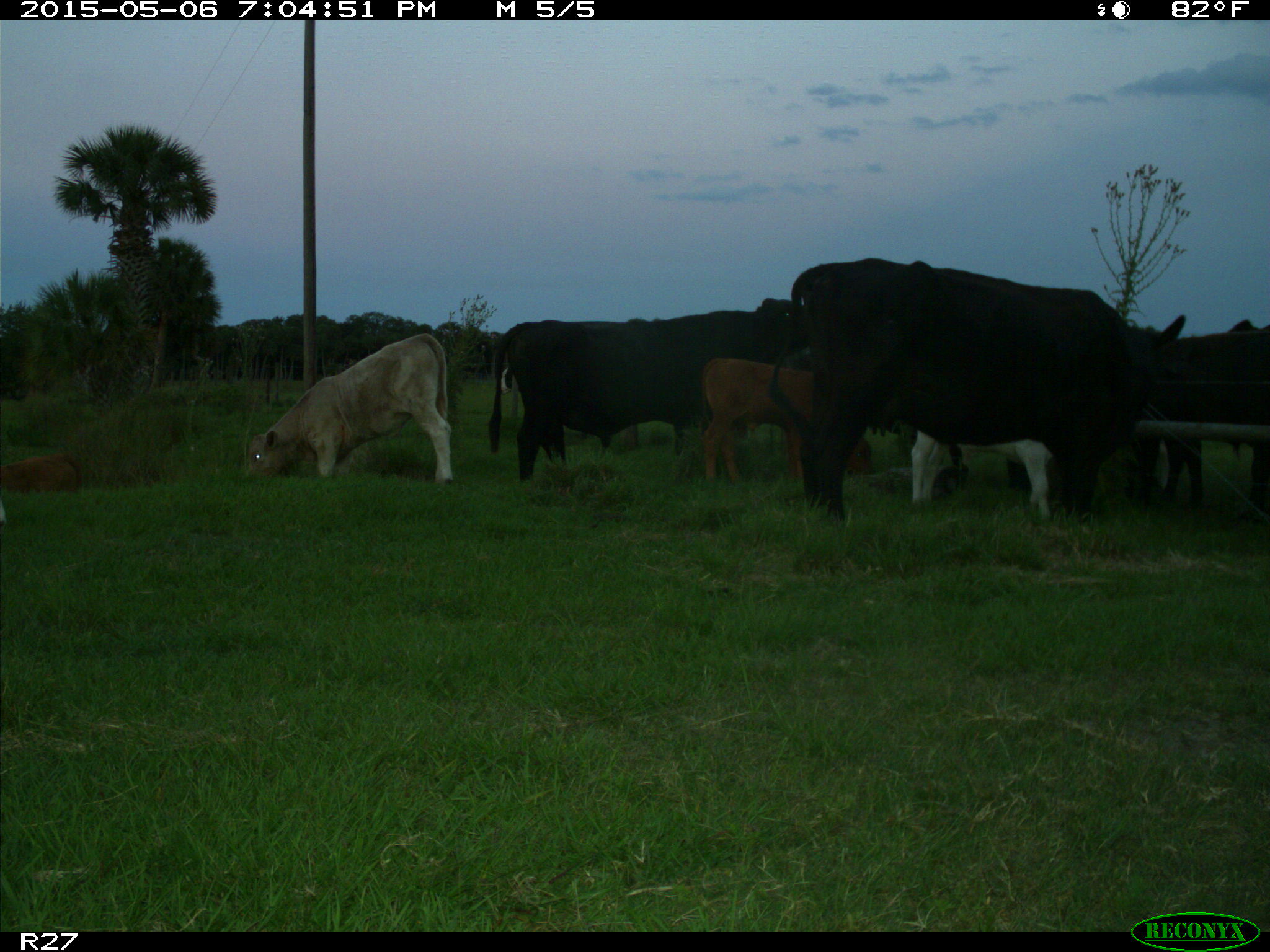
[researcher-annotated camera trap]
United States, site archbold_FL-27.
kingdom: Animalia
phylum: Chordata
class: Mammalia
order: Artiodactyla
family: Bovidae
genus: Bos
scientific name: Bos taurus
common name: domestic cow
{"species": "Bos taurus (domestic cow)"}